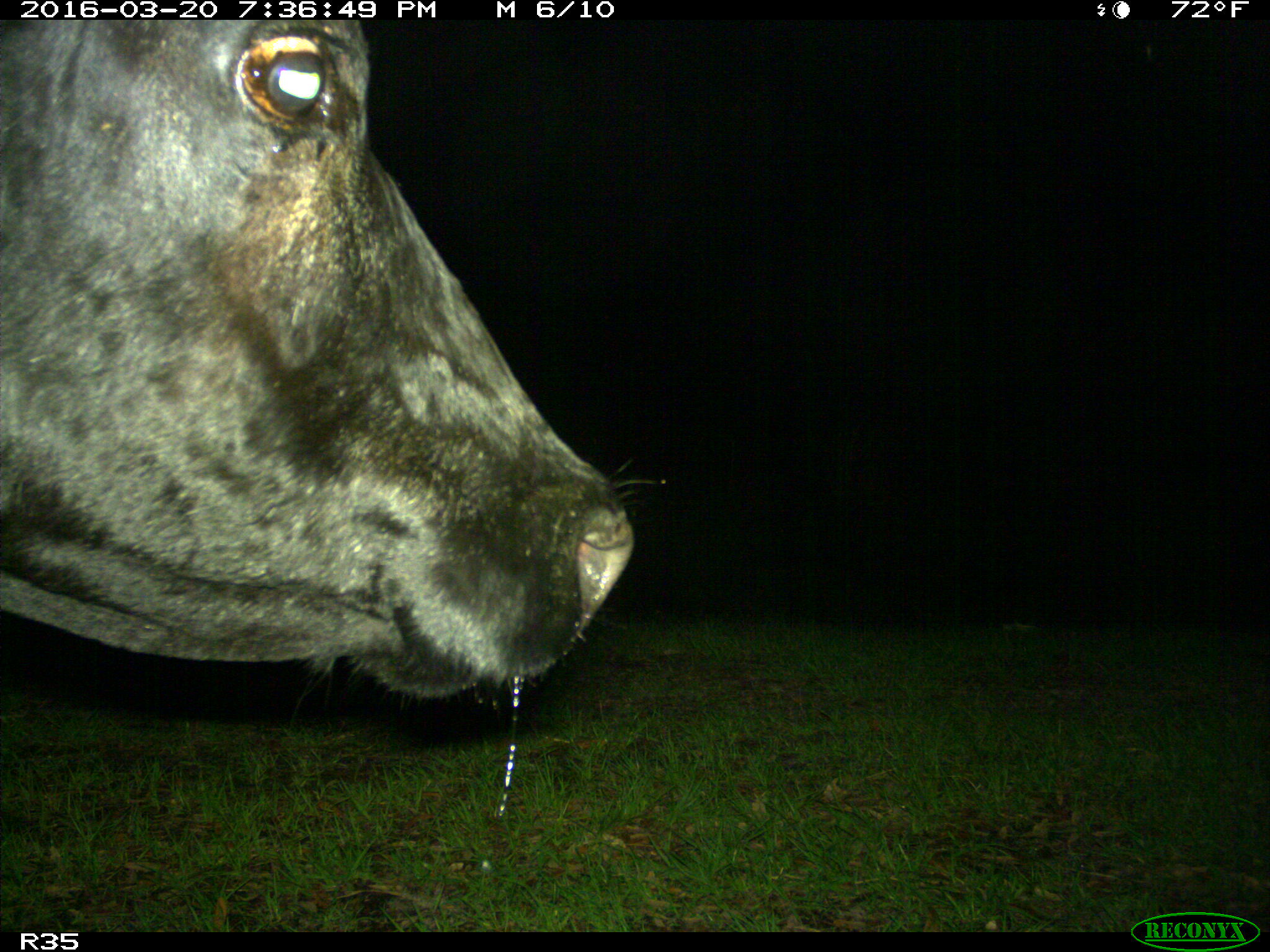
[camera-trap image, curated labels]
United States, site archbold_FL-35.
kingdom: Animalia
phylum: Chordata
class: Mammalia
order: Artiodactyla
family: Bovidae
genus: Bos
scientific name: Bos taurus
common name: domestic cow